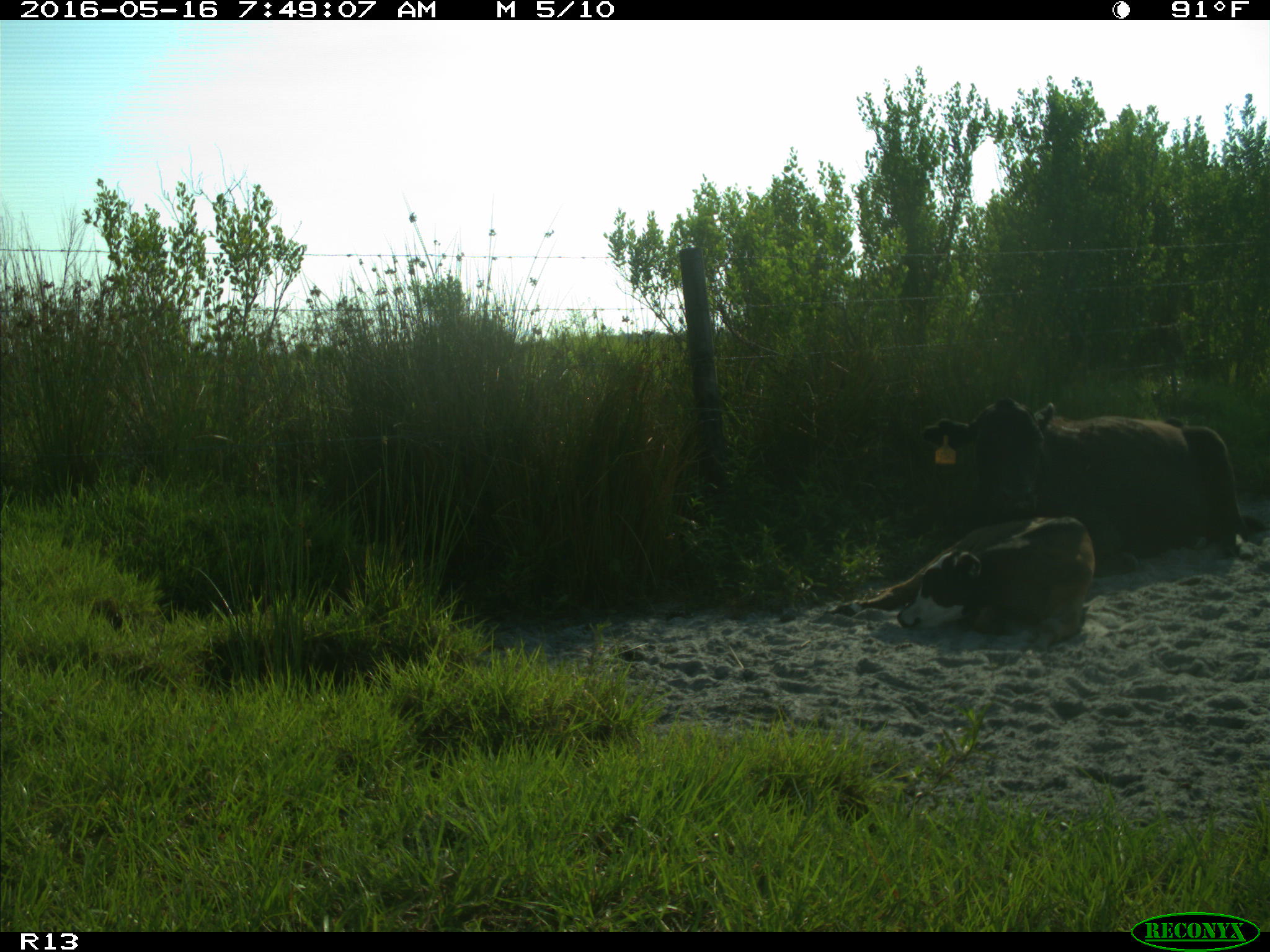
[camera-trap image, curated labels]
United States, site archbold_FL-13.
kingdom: Animalia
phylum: Chordata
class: Mammalia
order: Artiodactyla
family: Bovidae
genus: Bos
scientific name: Bos taurus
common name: domestic cow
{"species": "Bos taurus (domestic cow)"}